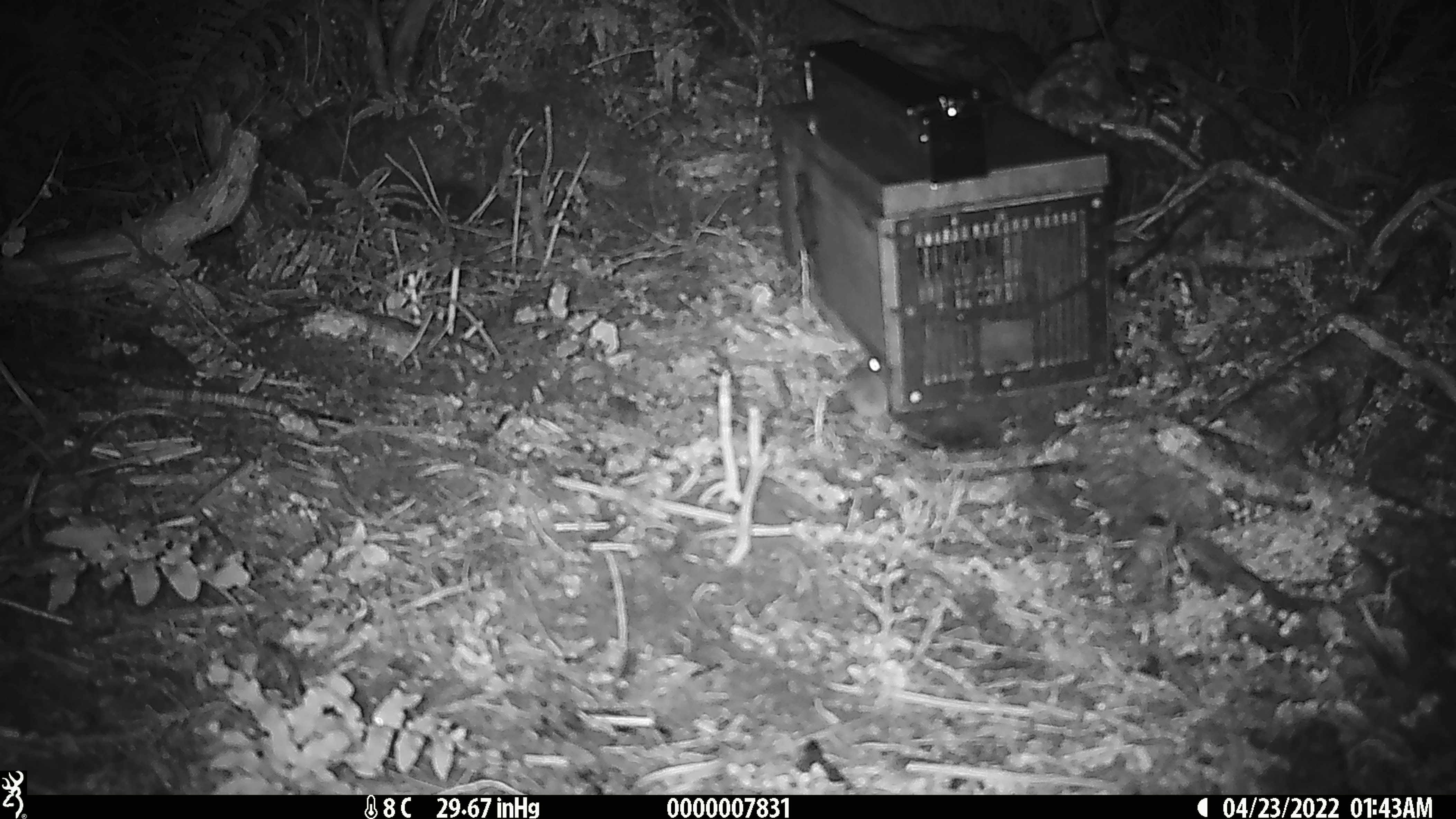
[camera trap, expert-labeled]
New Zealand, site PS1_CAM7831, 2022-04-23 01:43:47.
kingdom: Animalia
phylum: Chordata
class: Mammalia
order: Rodentia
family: Muridae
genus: Mus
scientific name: Mus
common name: mouse